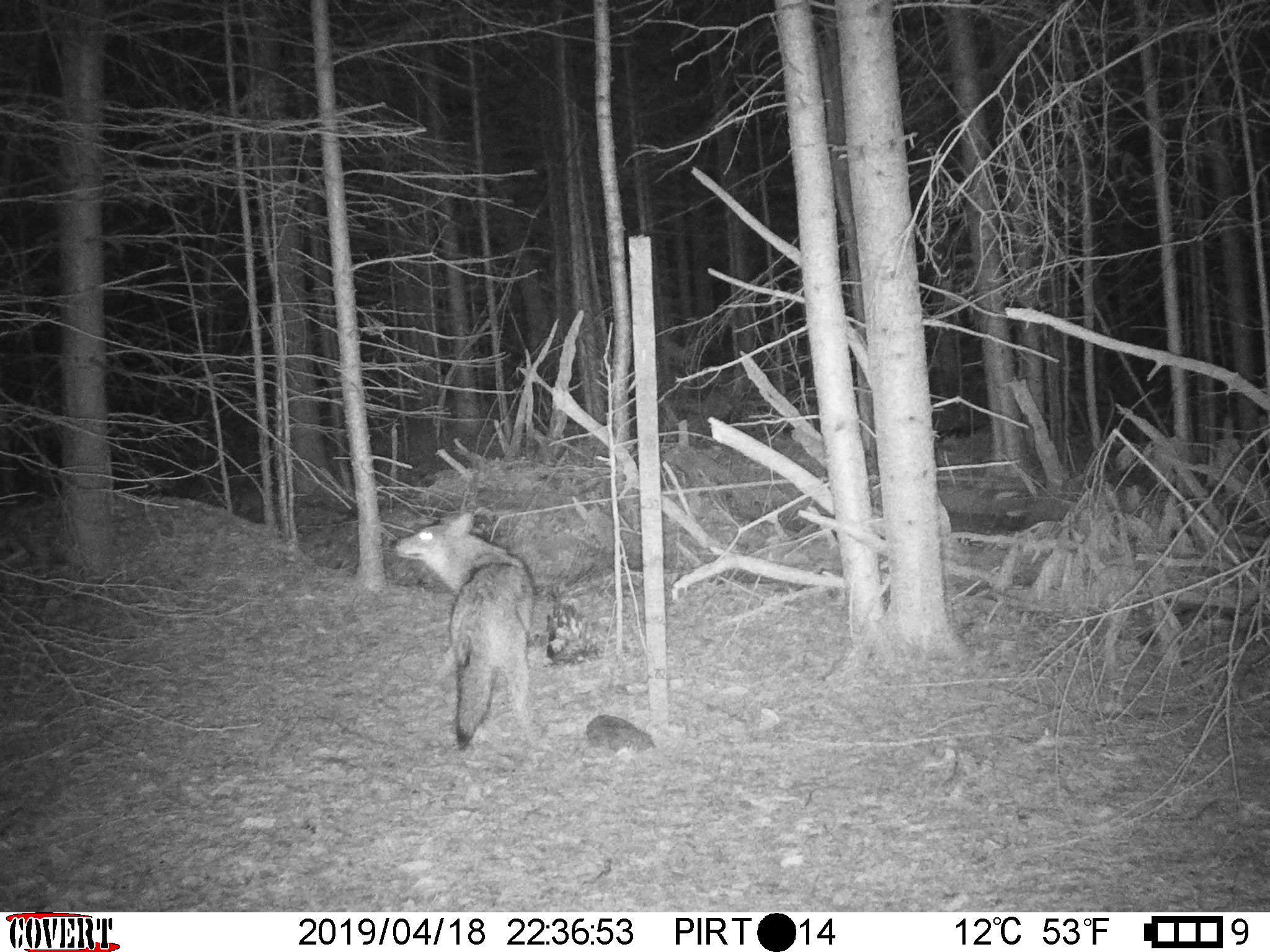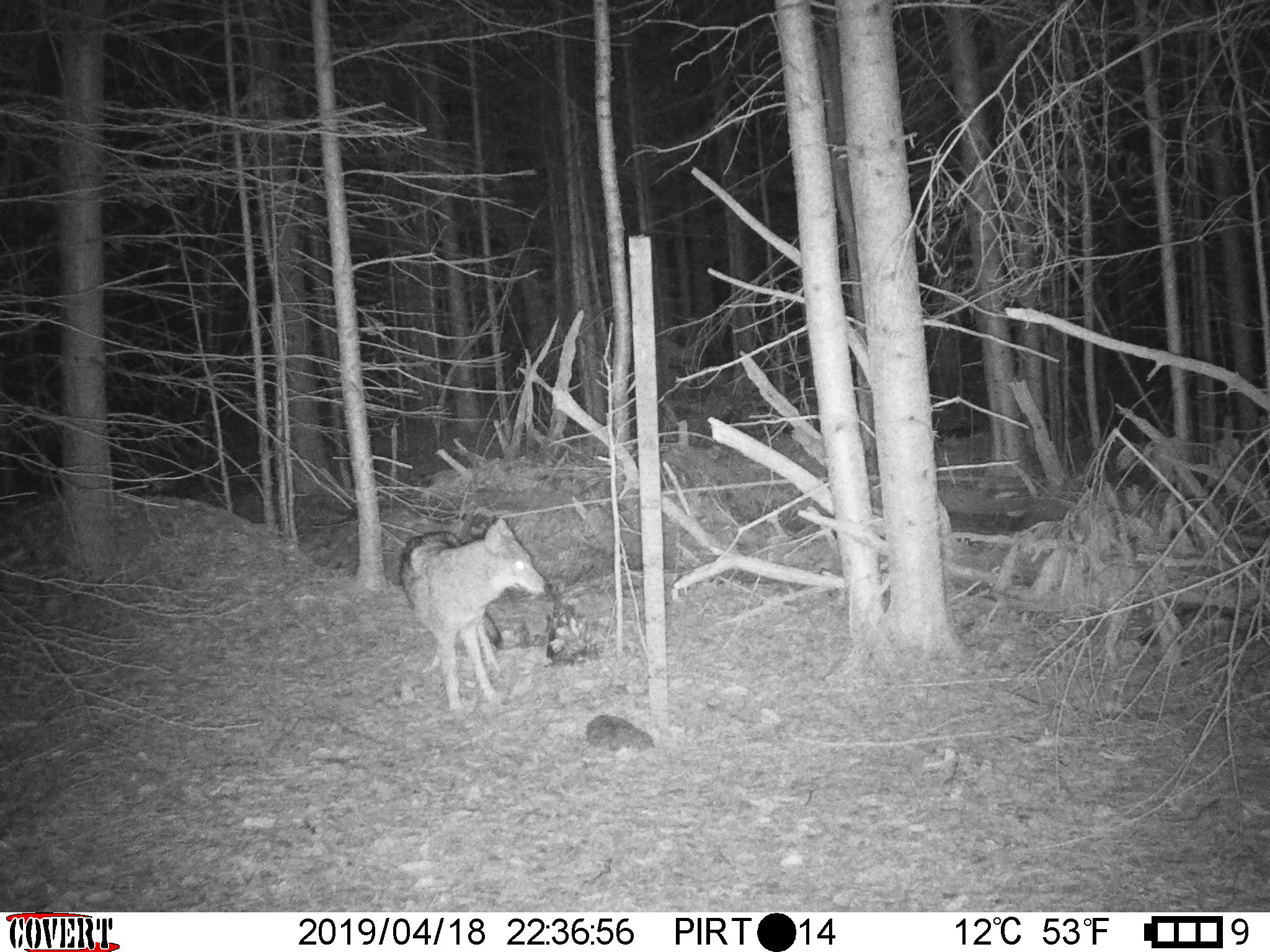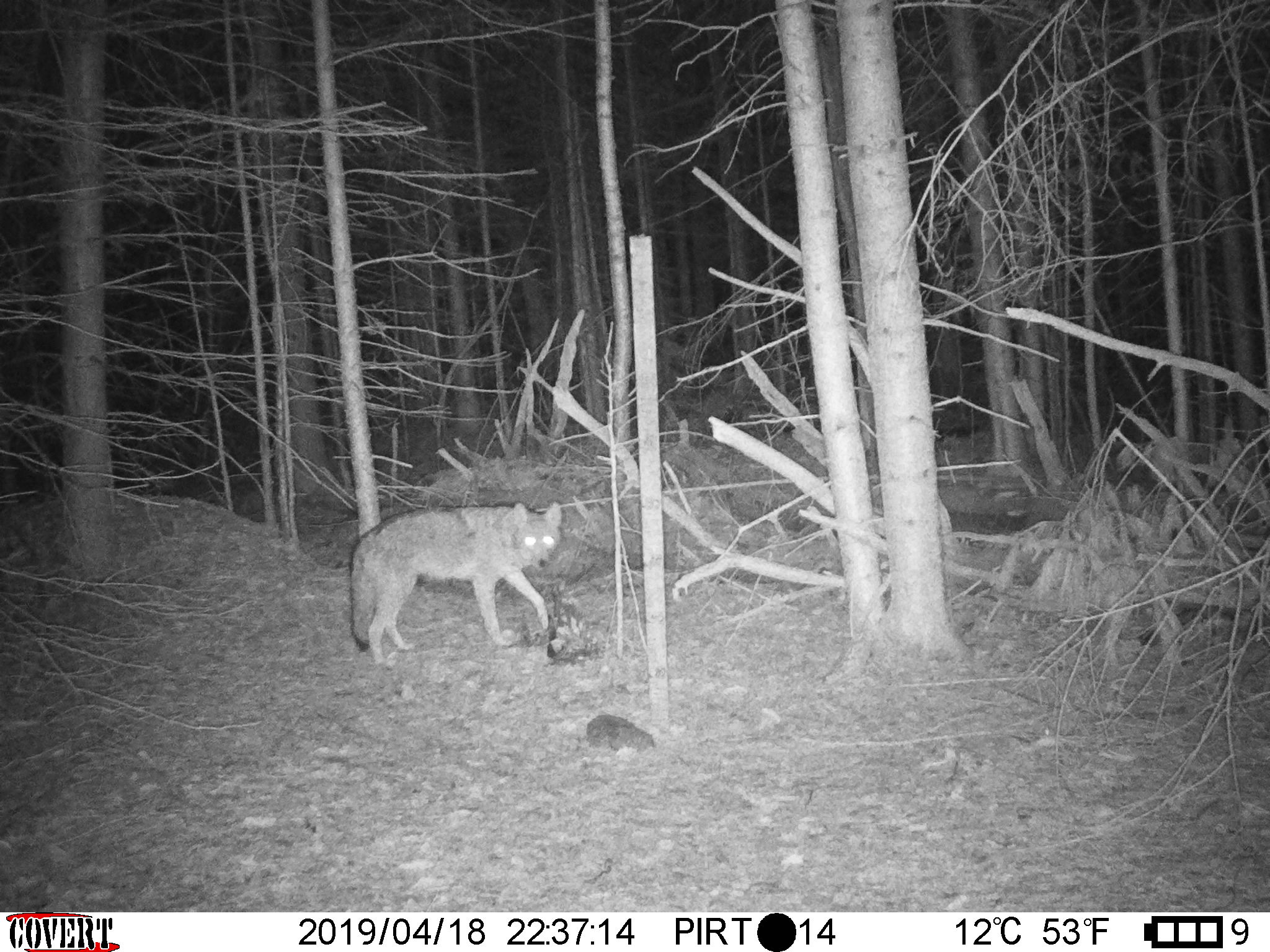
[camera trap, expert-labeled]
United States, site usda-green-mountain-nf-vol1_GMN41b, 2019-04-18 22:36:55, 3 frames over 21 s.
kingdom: Animalia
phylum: Chordata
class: Mammalia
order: Carnivora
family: Canidae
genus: Canis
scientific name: Canis latrans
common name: coyote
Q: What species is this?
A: Coyote (Canis latrans).